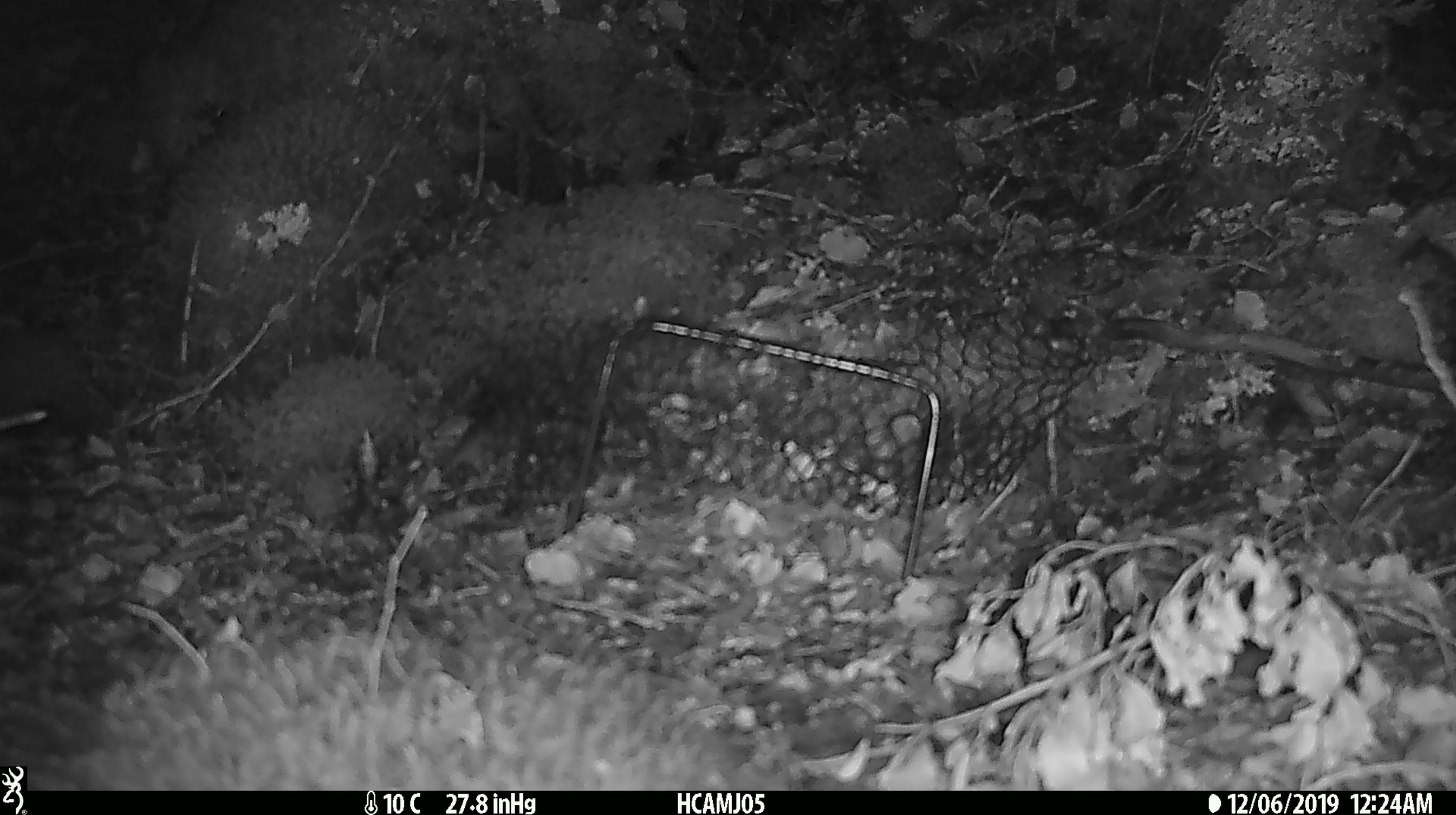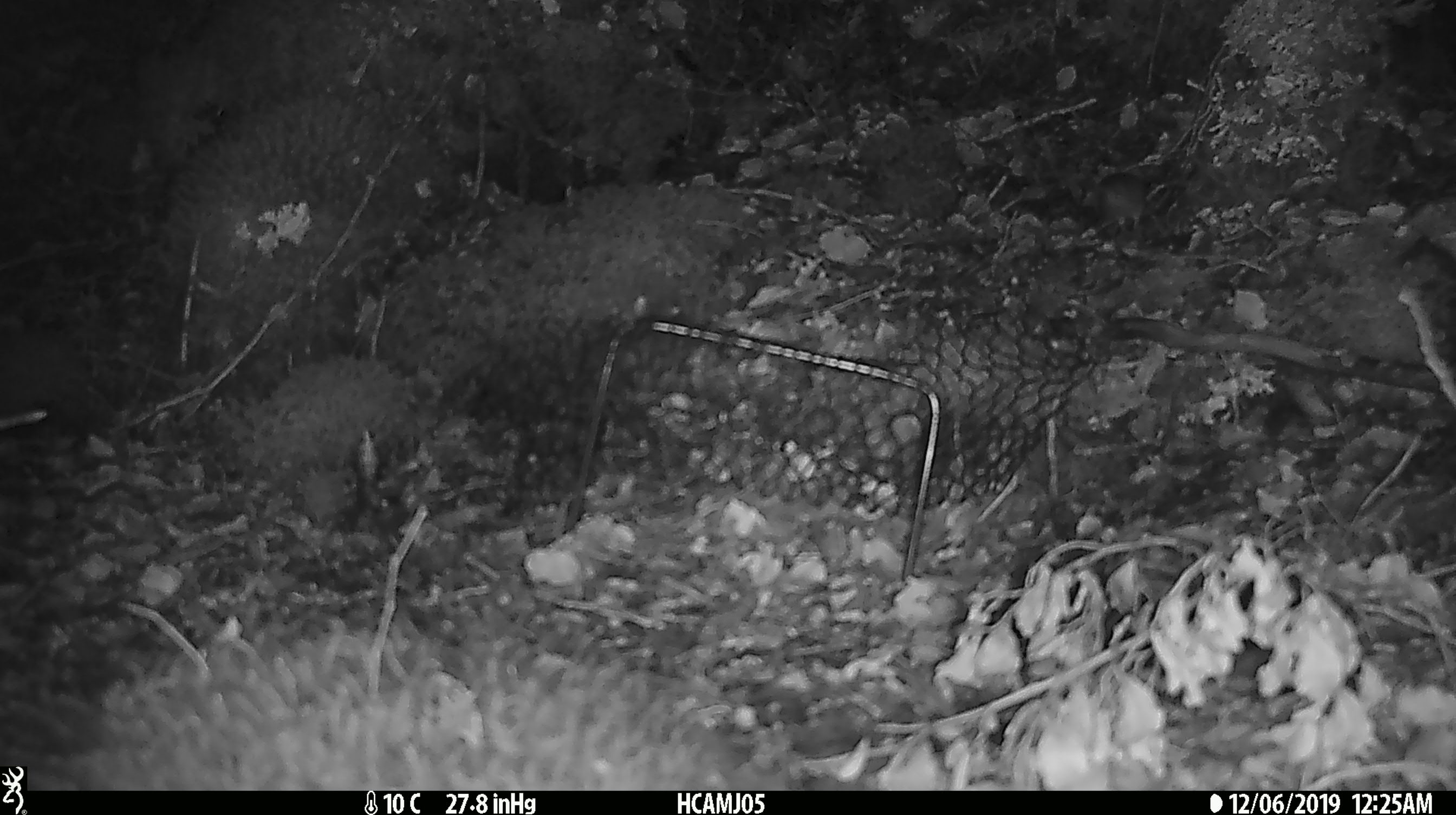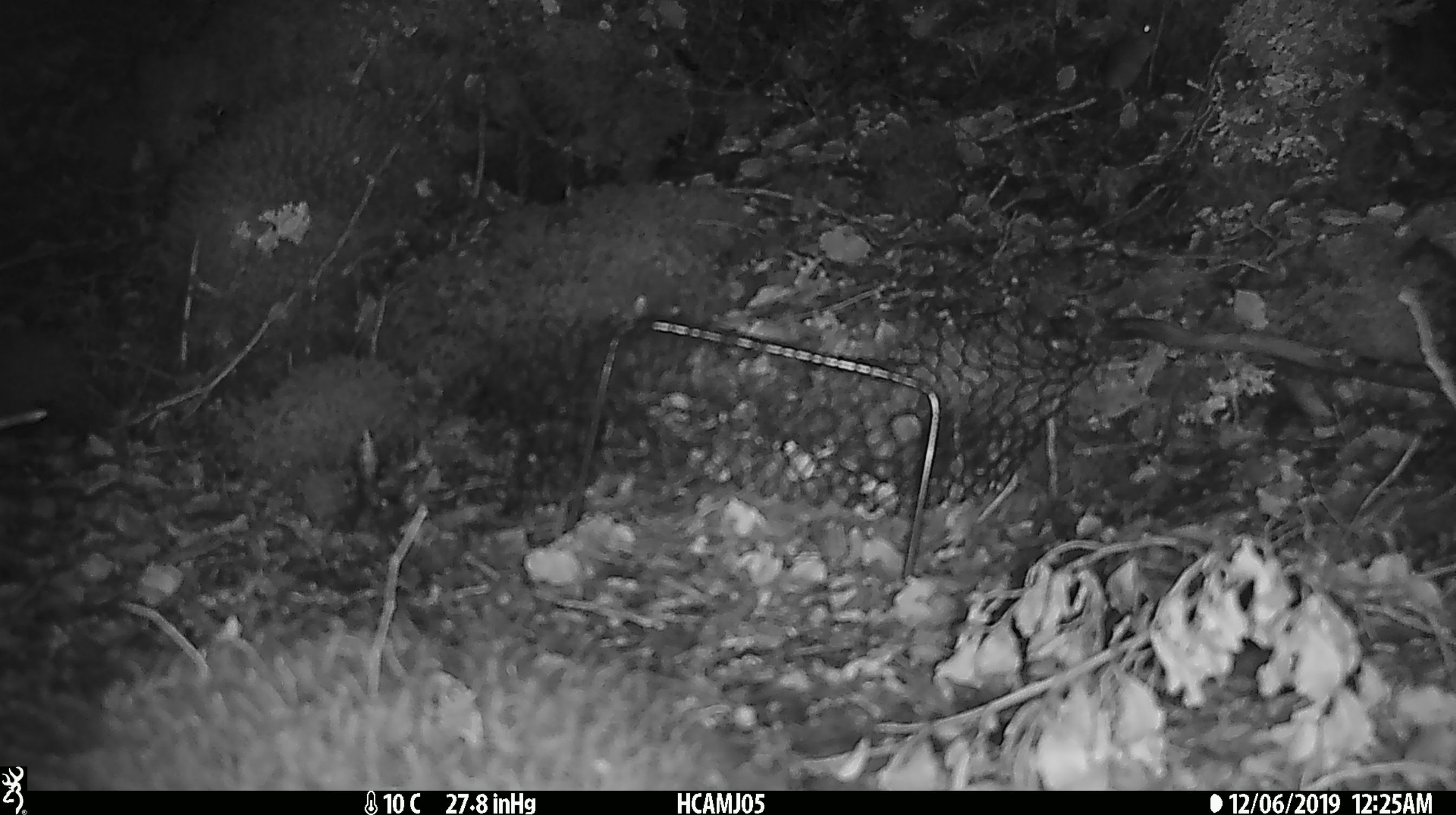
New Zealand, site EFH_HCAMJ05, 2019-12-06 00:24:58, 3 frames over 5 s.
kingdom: Animalia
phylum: Chordata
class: Mammalia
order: Rodentia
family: Muridae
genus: Mus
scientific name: Mus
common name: mouse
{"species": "mouse (Mus)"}